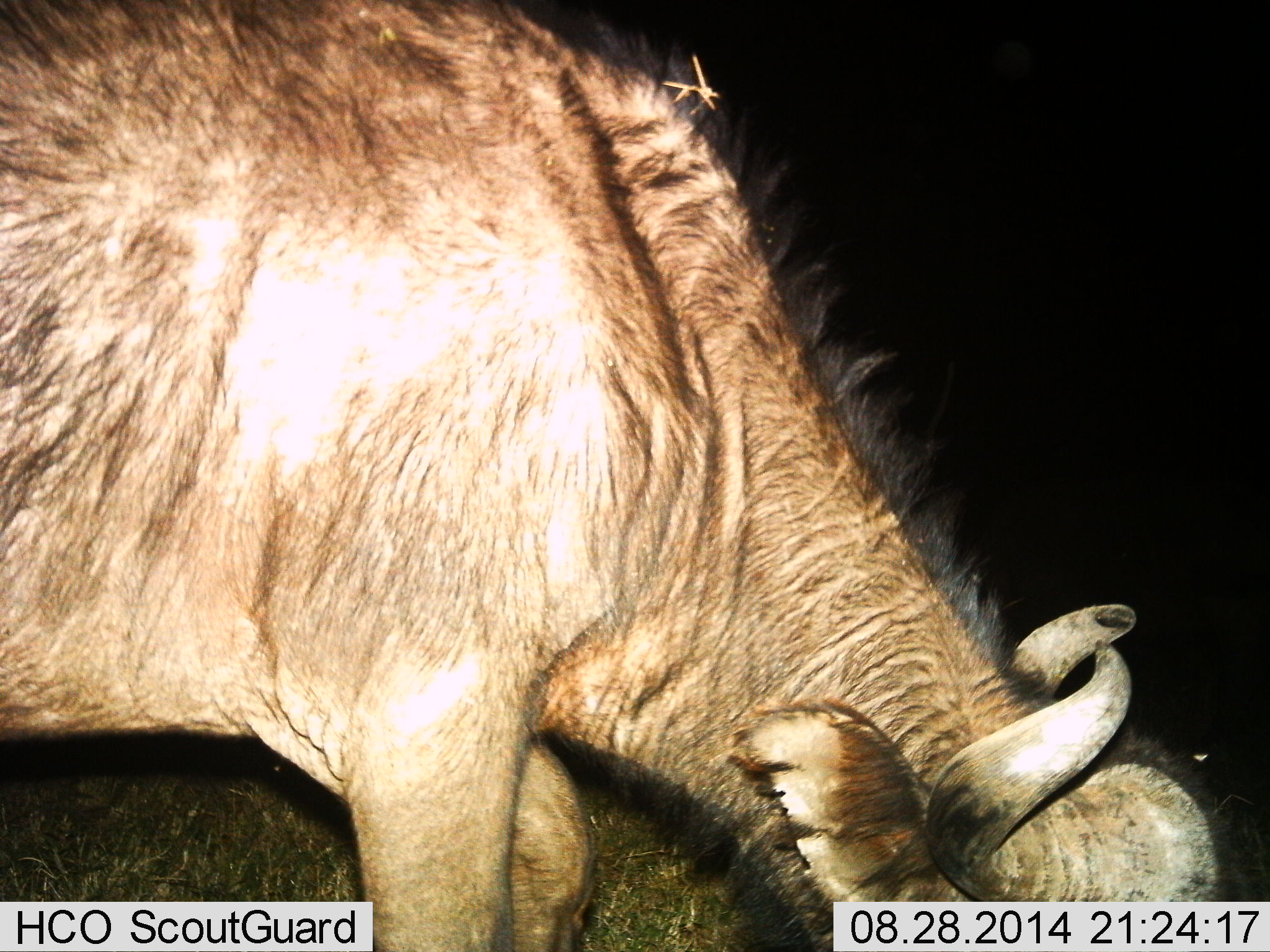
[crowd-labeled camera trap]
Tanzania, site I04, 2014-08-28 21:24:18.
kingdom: Animalia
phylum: Chordata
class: Mammalia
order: Artiodactyla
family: Bovidae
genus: Connochaetes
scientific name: Connochaetes taurinus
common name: blue wildebeest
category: wildebeest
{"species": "wildebeest (blue wildebeest) (Connochaetes taurinus)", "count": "1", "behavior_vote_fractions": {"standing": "20%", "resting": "0%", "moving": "0%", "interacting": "0%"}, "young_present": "0%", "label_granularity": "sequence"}